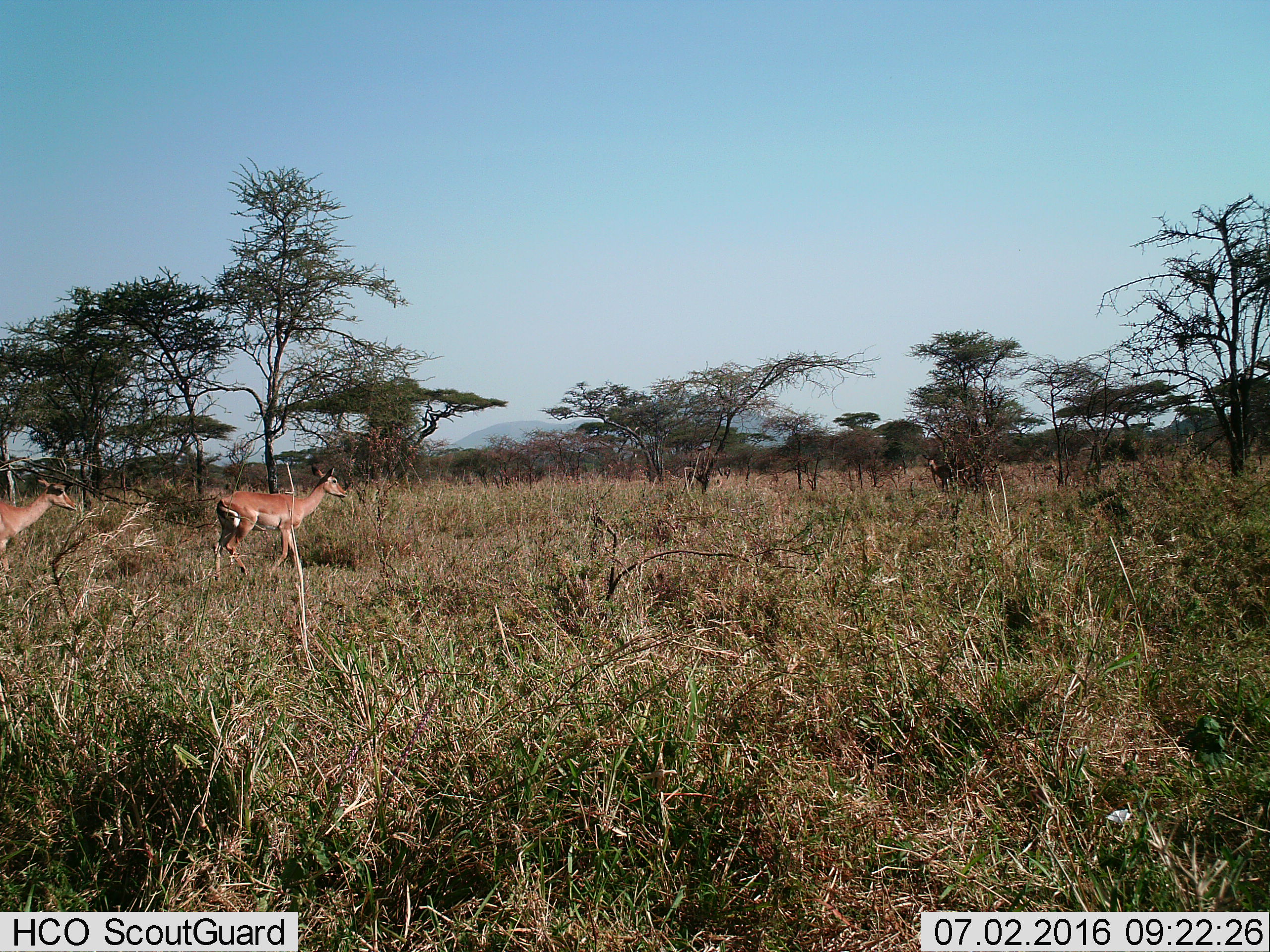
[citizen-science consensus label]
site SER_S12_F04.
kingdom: Animalia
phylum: Chordata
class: Mammalia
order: Artiodactyla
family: Bovidae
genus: Aepyceros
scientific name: Aepyceros melampus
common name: impala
Impala (Aepyceros melampus), count 2. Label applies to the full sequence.